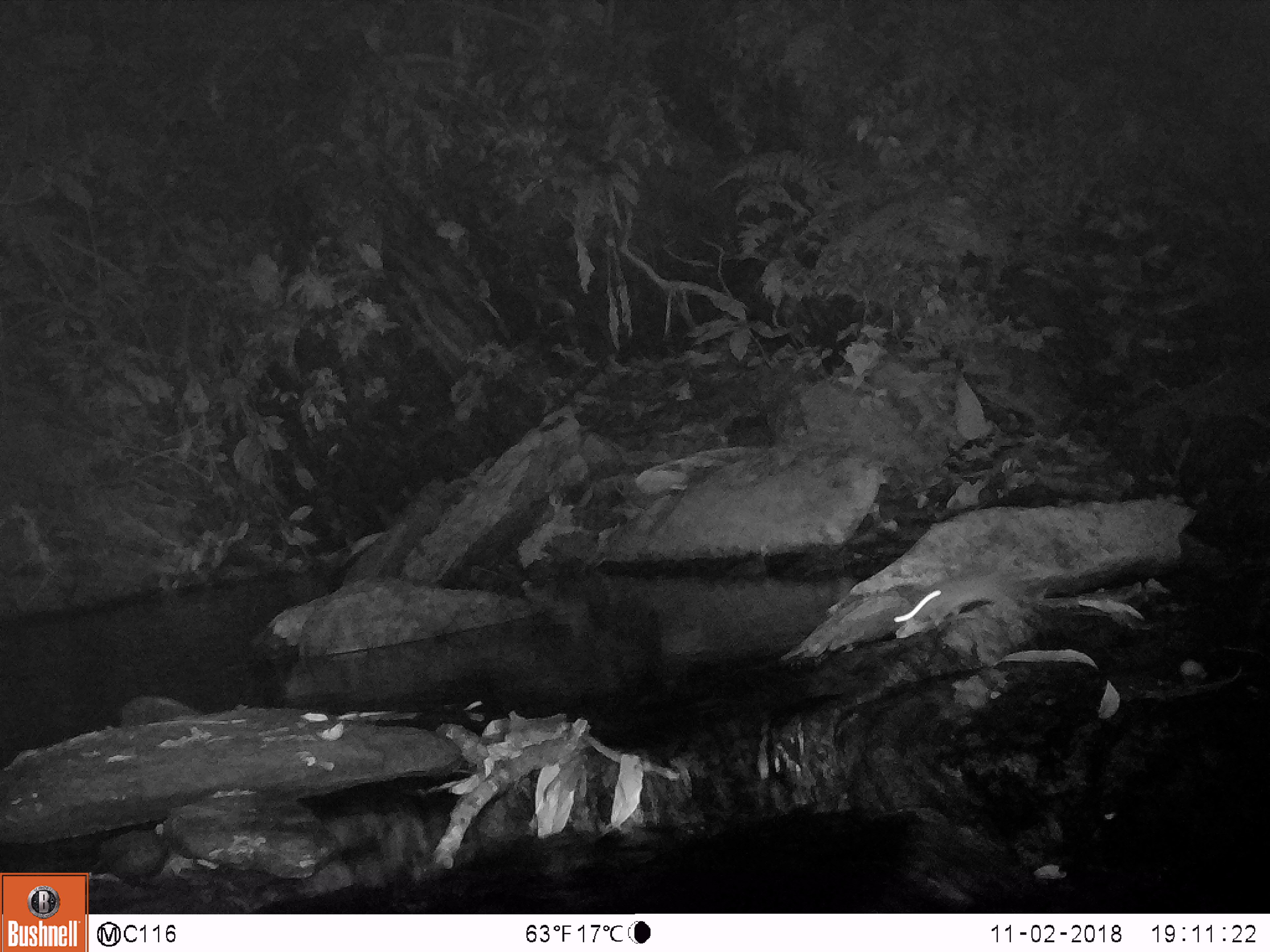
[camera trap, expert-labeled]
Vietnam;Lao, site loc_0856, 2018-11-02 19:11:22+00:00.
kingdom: Animalia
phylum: Chordata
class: Mammalia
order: Rodentia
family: Muridae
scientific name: Muridae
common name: old-world mice and rats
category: unidentified murid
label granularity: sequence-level